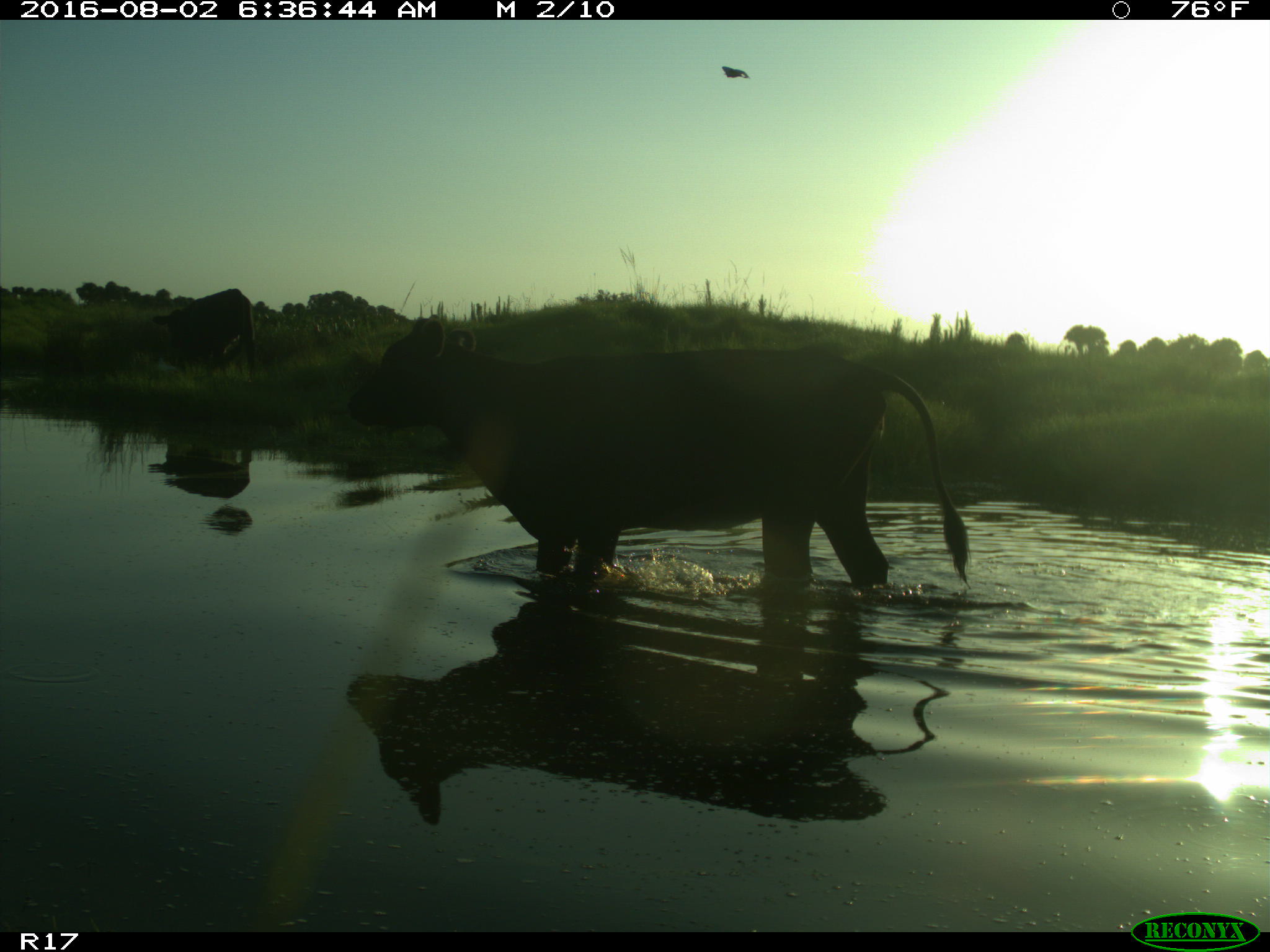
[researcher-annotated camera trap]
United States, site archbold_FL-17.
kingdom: Animalia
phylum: Chordata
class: Mammalia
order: Artiodactyla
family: Bovidae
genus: Bos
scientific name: Bos taurus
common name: domestic cow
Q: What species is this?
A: Bos taurus (domestic cow).